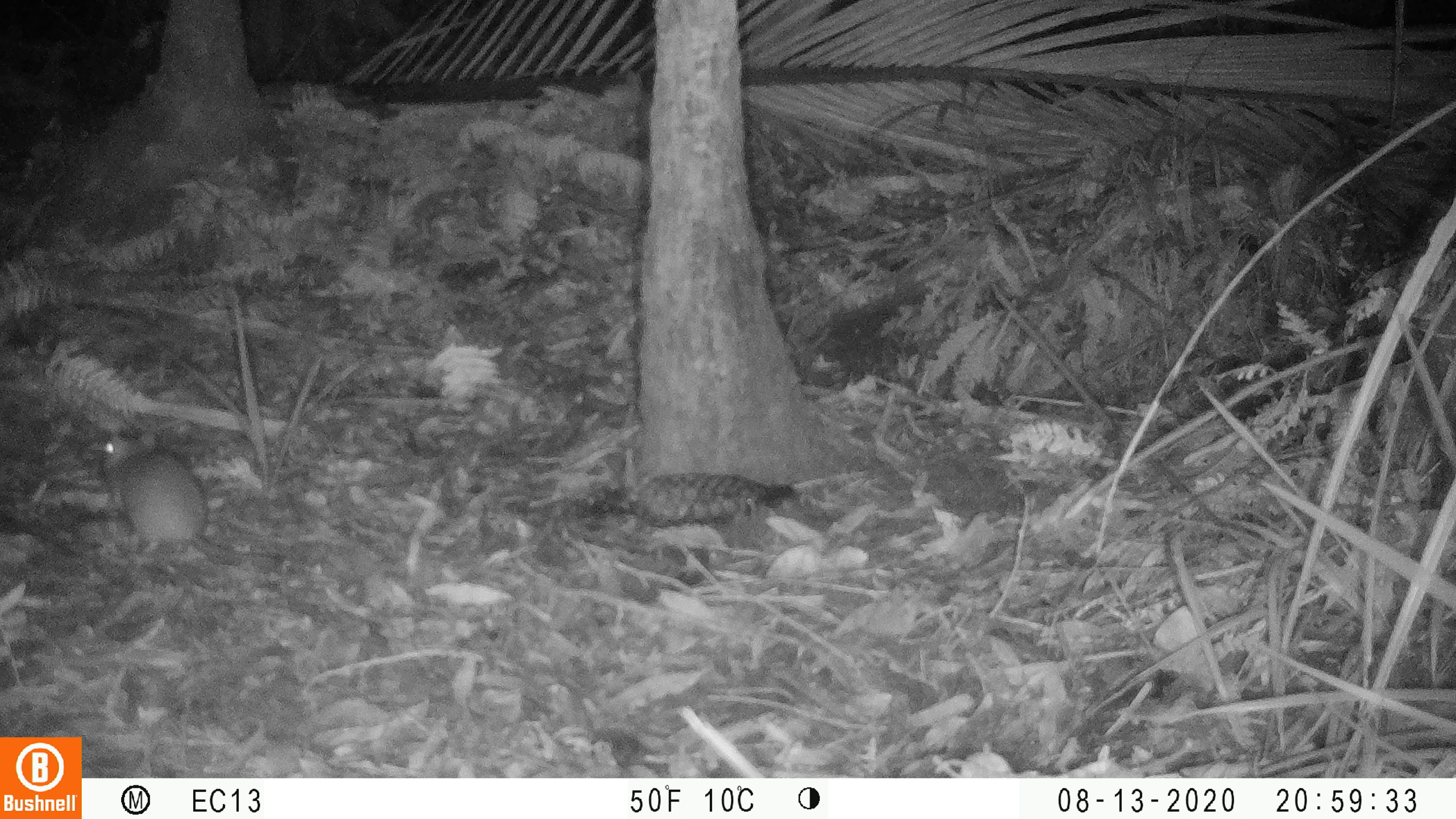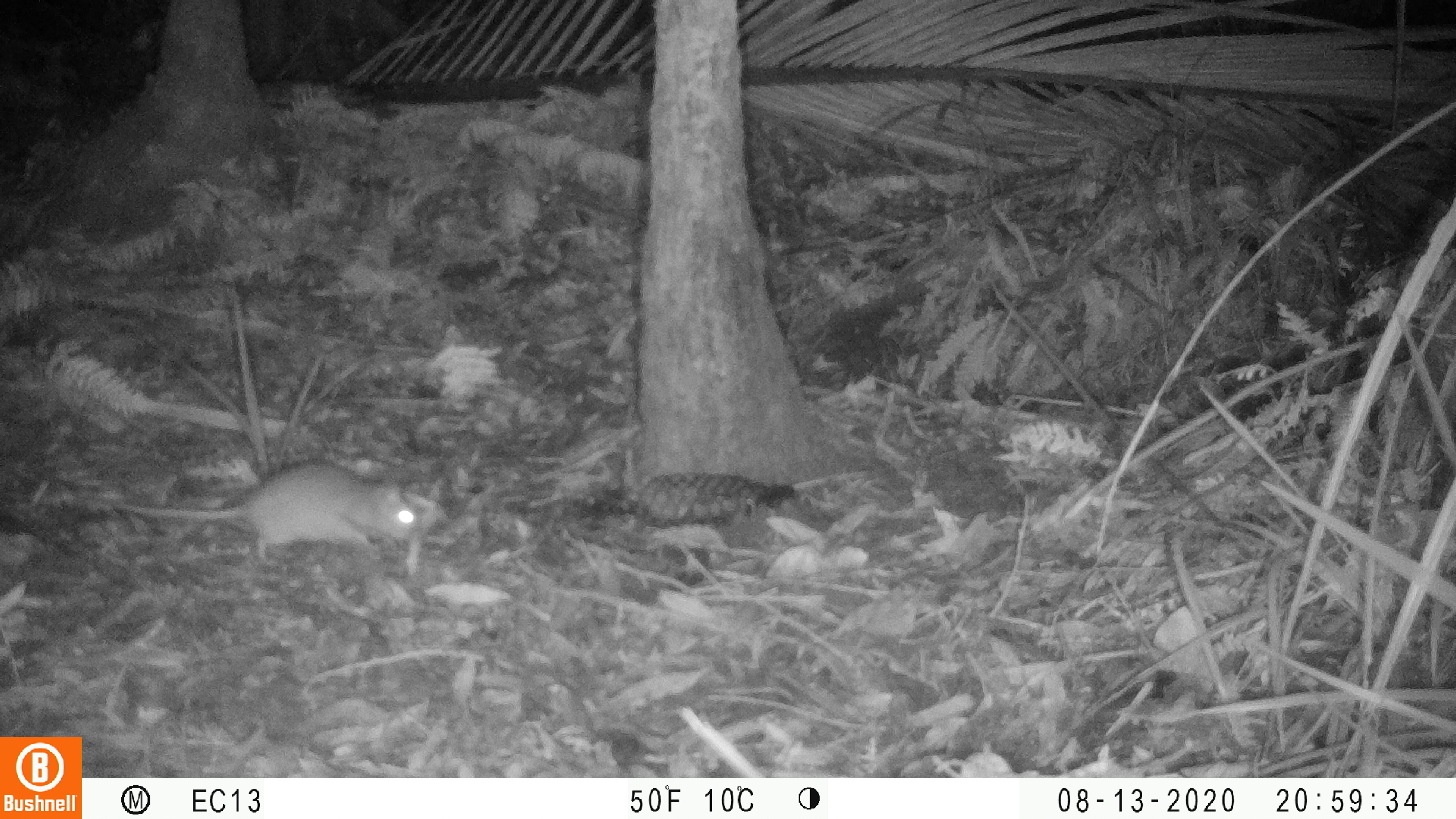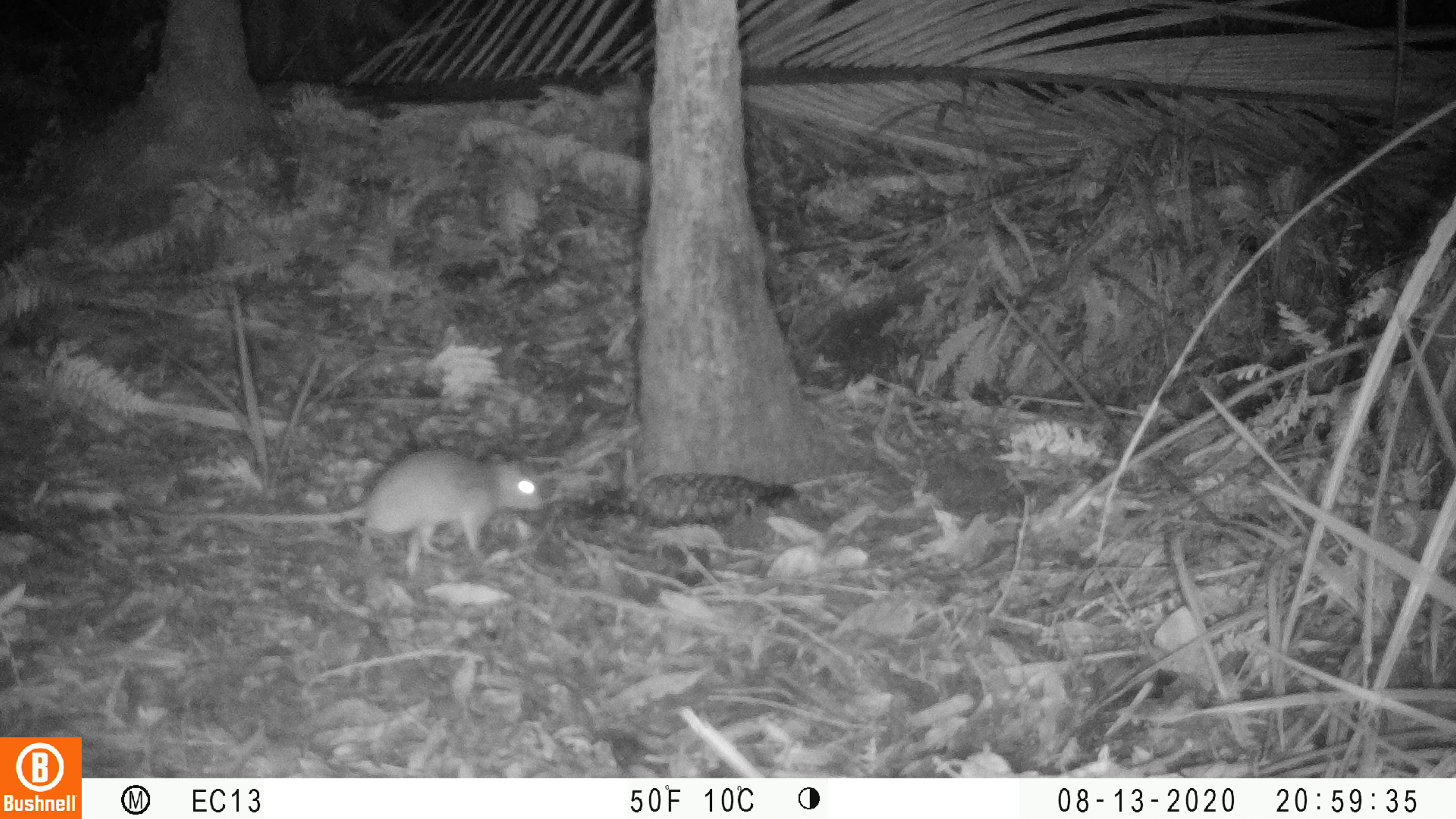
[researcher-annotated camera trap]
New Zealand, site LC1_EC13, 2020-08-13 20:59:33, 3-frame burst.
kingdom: Animalia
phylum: Chordata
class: Mammalia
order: Rodentia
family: Muridae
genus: Rattus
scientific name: Rattus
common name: rat